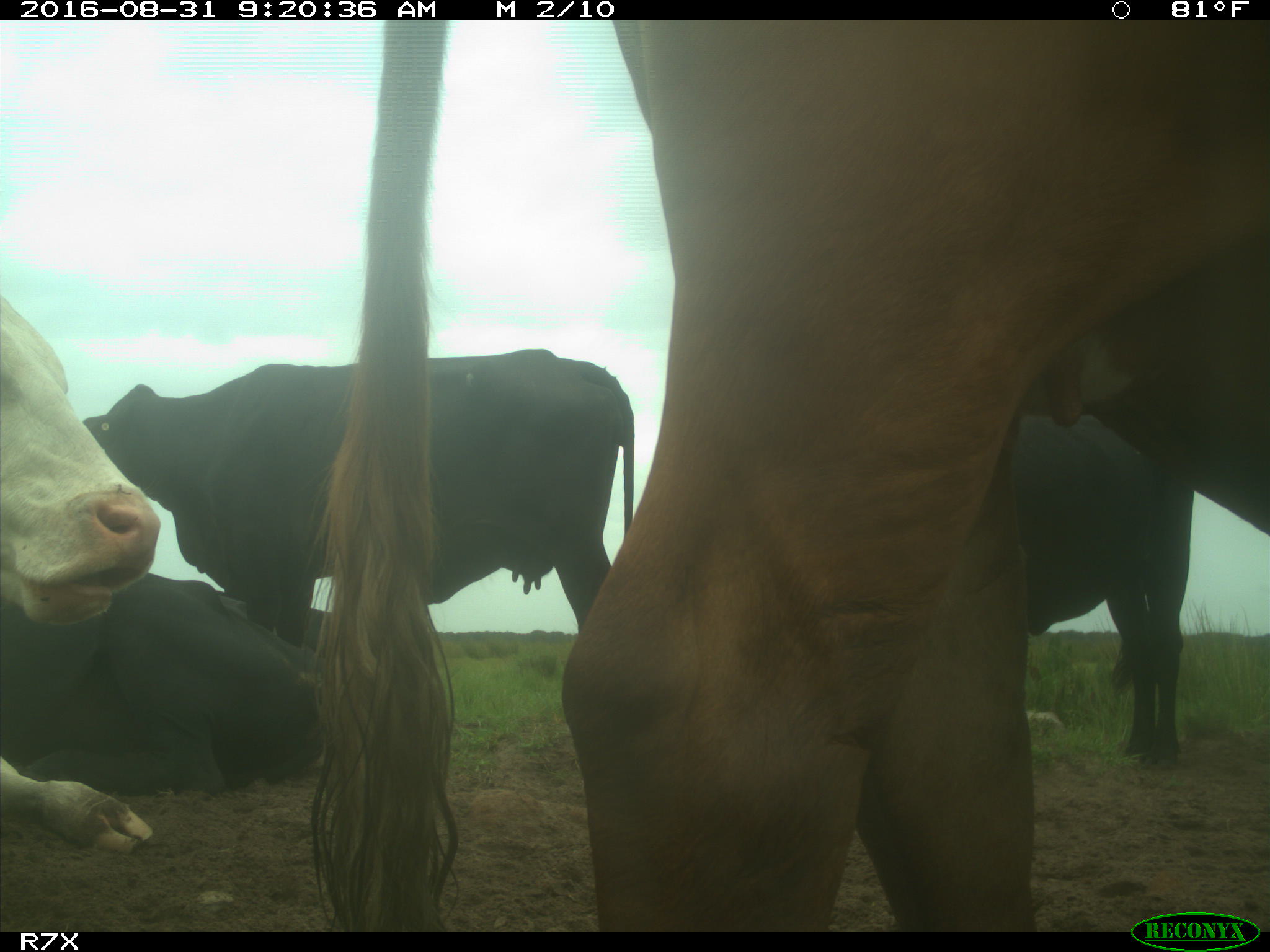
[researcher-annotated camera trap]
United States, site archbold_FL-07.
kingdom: Animalia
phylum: Chordata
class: Mammalia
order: Artiodactyla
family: Bovidae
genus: Bos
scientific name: Bos taurus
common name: domestic cow